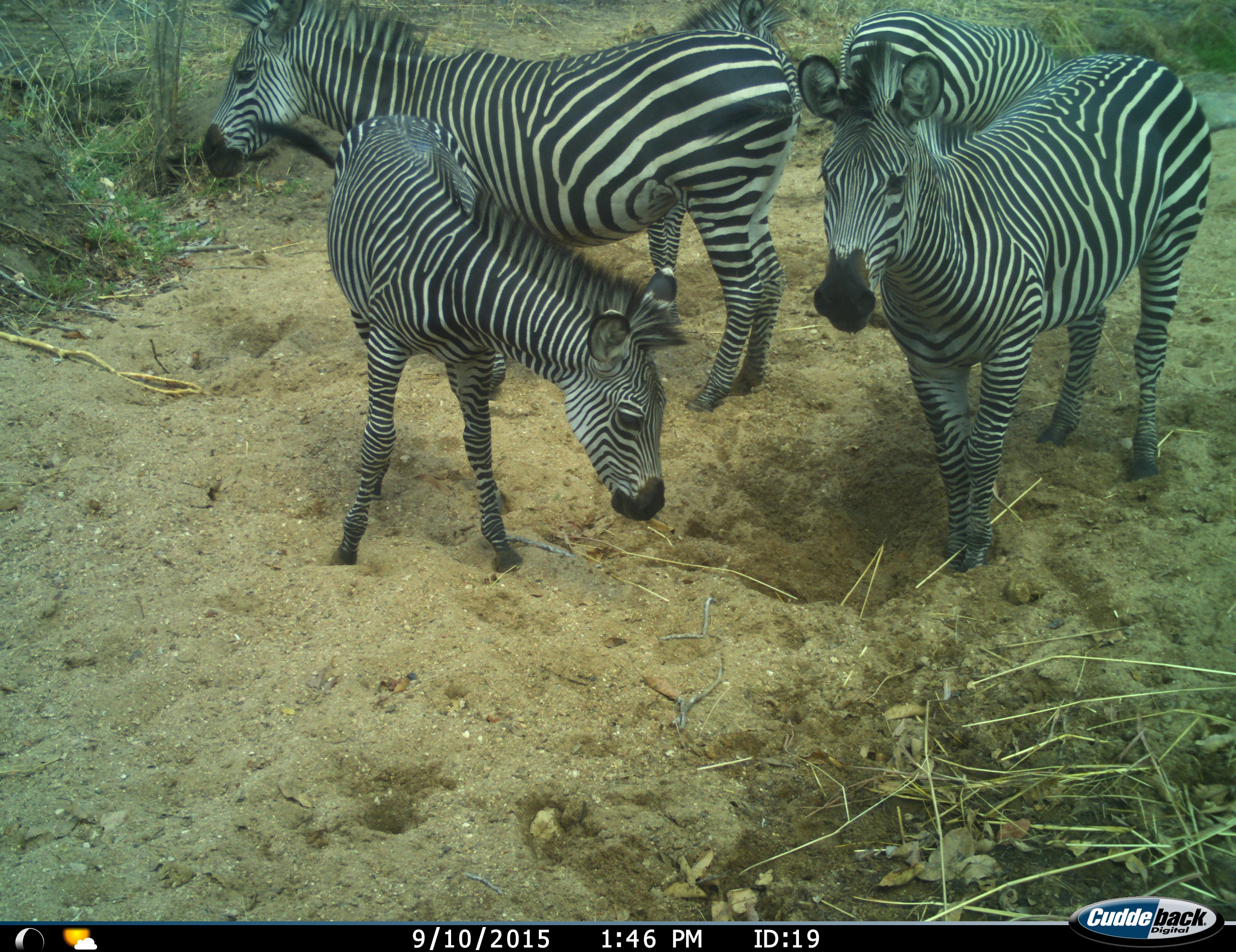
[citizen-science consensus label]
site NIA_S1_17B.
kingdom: Animalia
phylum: Chordata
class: Mammalia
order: Perissodactyla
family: Equidae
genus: Equus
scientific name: Equus quagga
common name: plains zebra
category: zebraplains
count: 5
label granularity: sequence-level